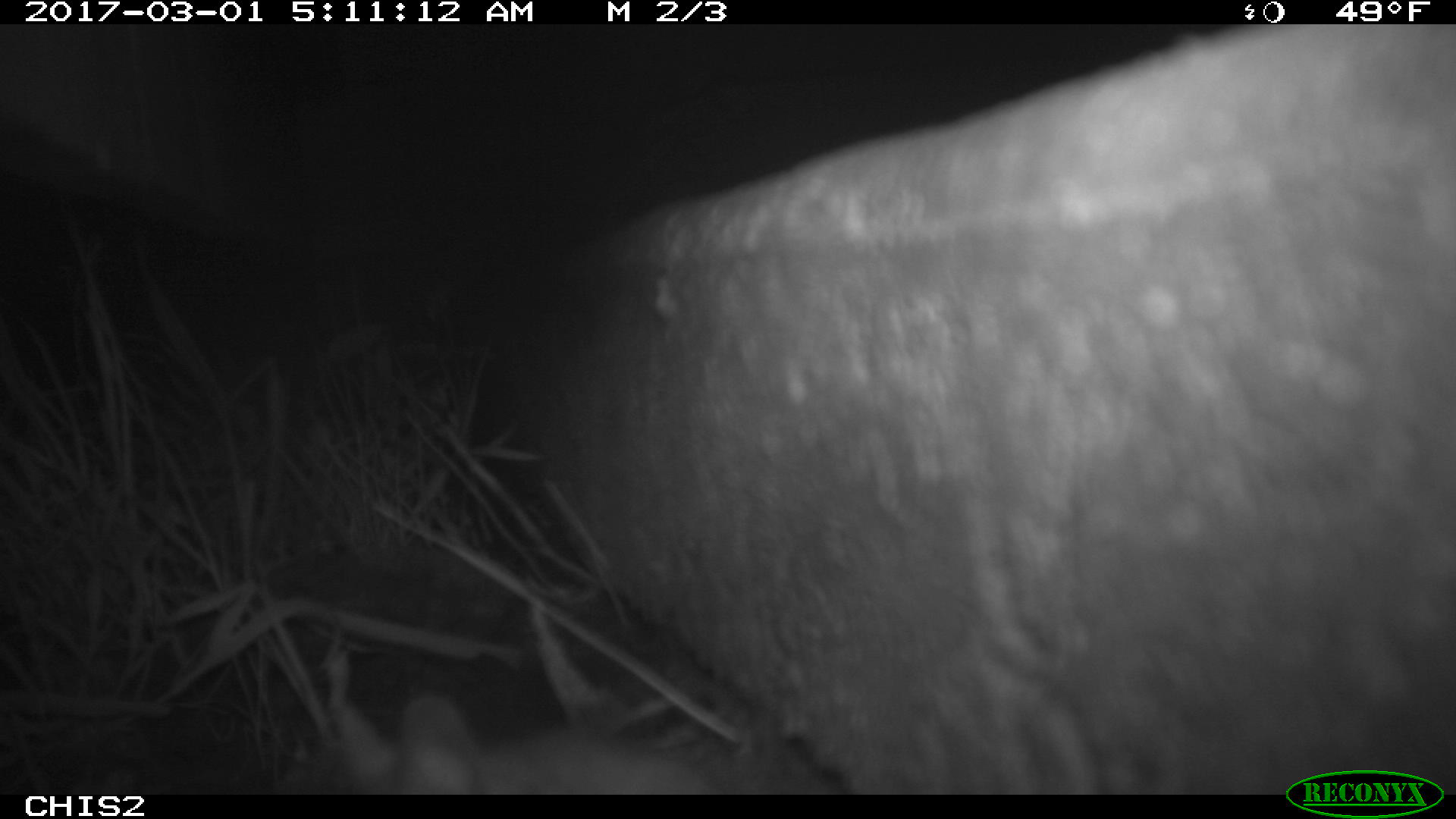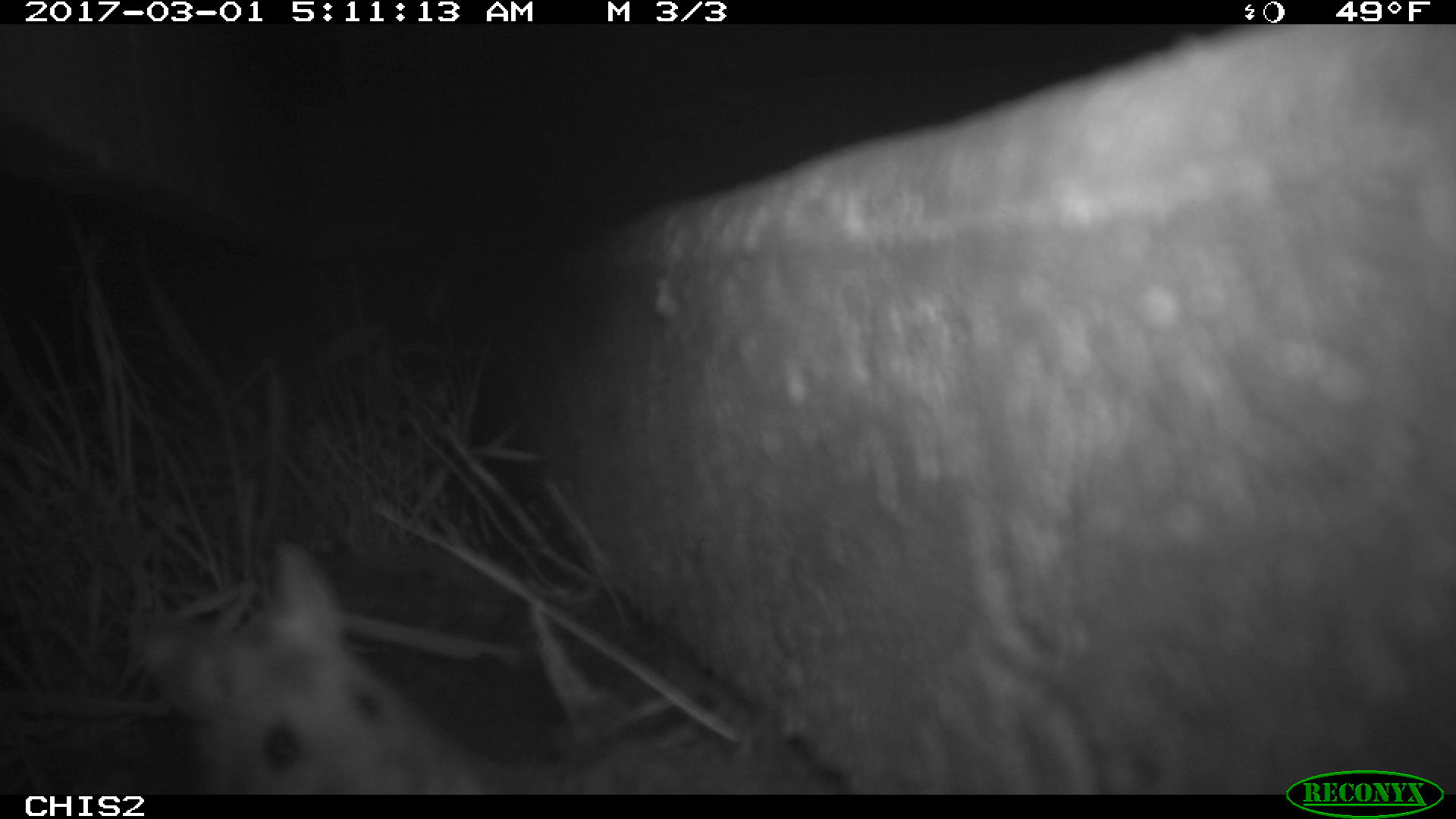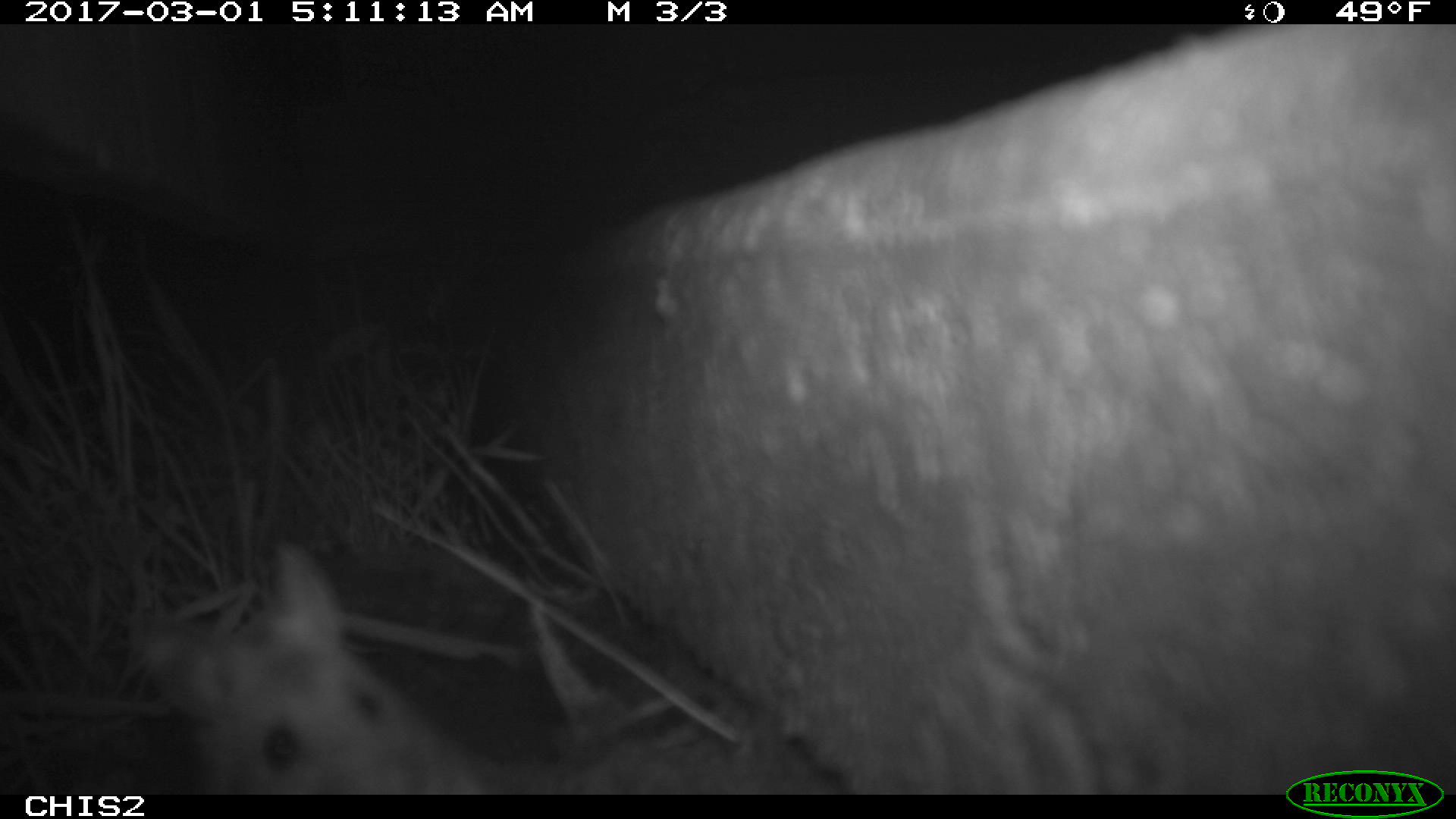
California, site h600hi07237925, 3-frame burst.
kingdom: Animalia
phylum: Chordata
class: Mammalia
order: Rodentia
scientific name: Rodentia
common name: rodent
Rodent (Rodentia).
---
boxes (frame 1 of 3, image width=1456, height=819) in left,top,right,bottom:
rodent: 332,697,711,795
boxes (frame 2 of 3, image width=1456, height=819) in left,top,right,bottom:
rodent: 136,542,513,790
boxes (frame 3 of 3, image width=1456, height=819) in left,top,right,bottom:
rodent: 129,541,517,794